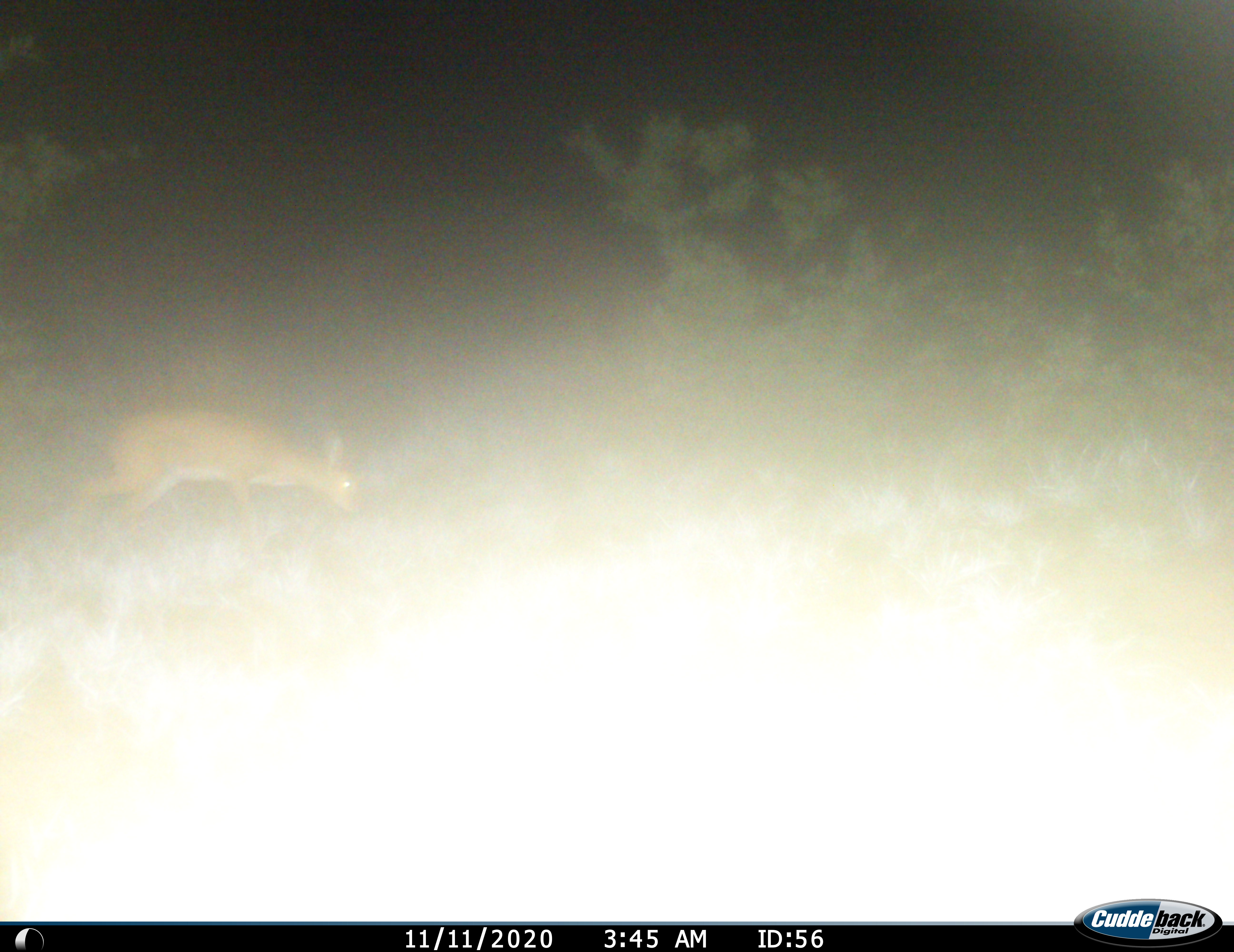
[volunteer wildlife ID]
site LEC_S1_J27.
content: unidentified animal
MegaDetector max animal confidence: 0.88